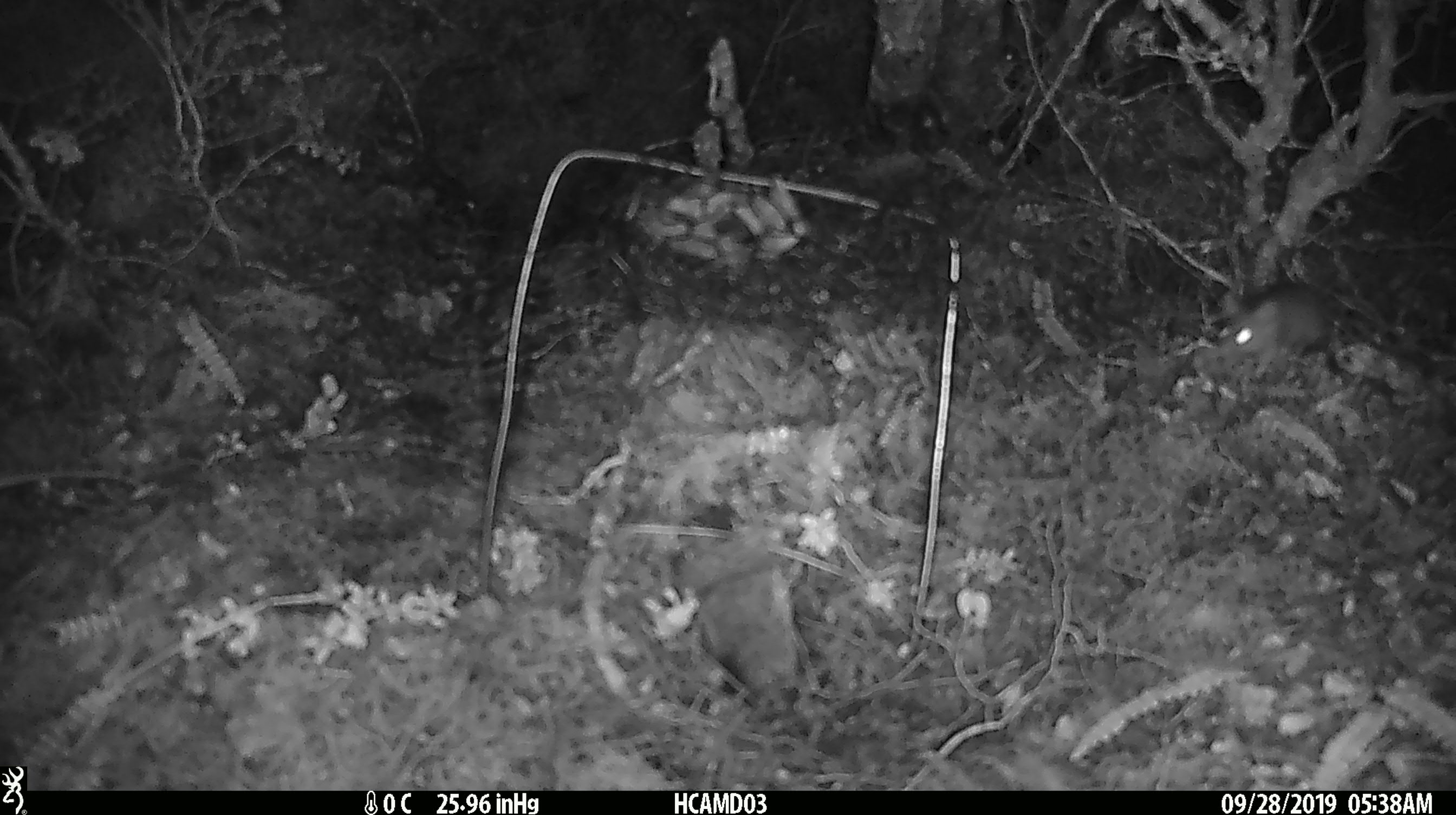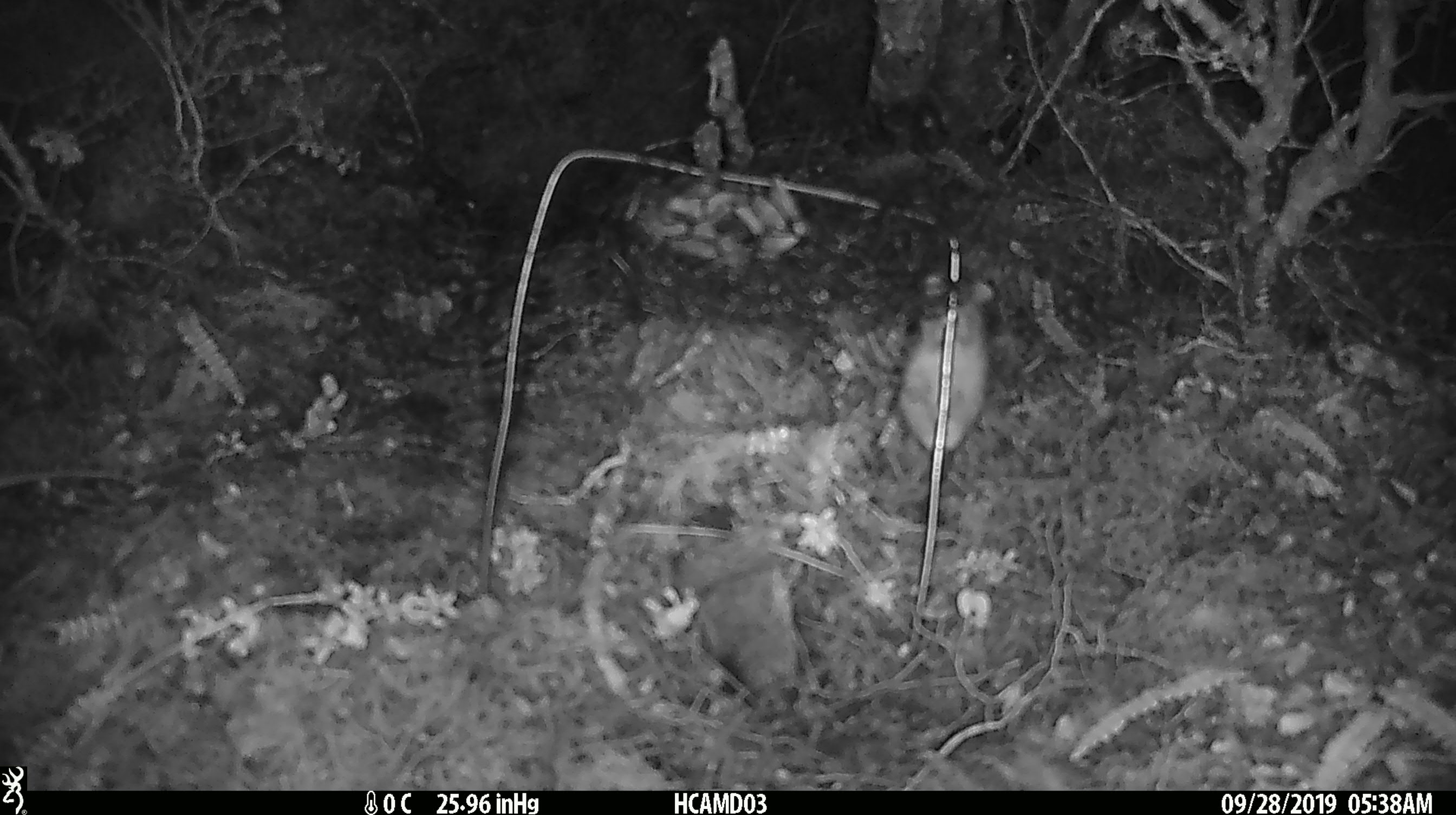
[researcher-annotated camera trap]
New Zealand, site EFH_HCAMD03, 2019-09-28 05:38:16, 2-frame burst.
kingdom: Animalia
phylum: Chordata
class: Mammalia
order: Rodentia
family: Muridae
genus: Mus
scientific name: Mus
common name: mouse